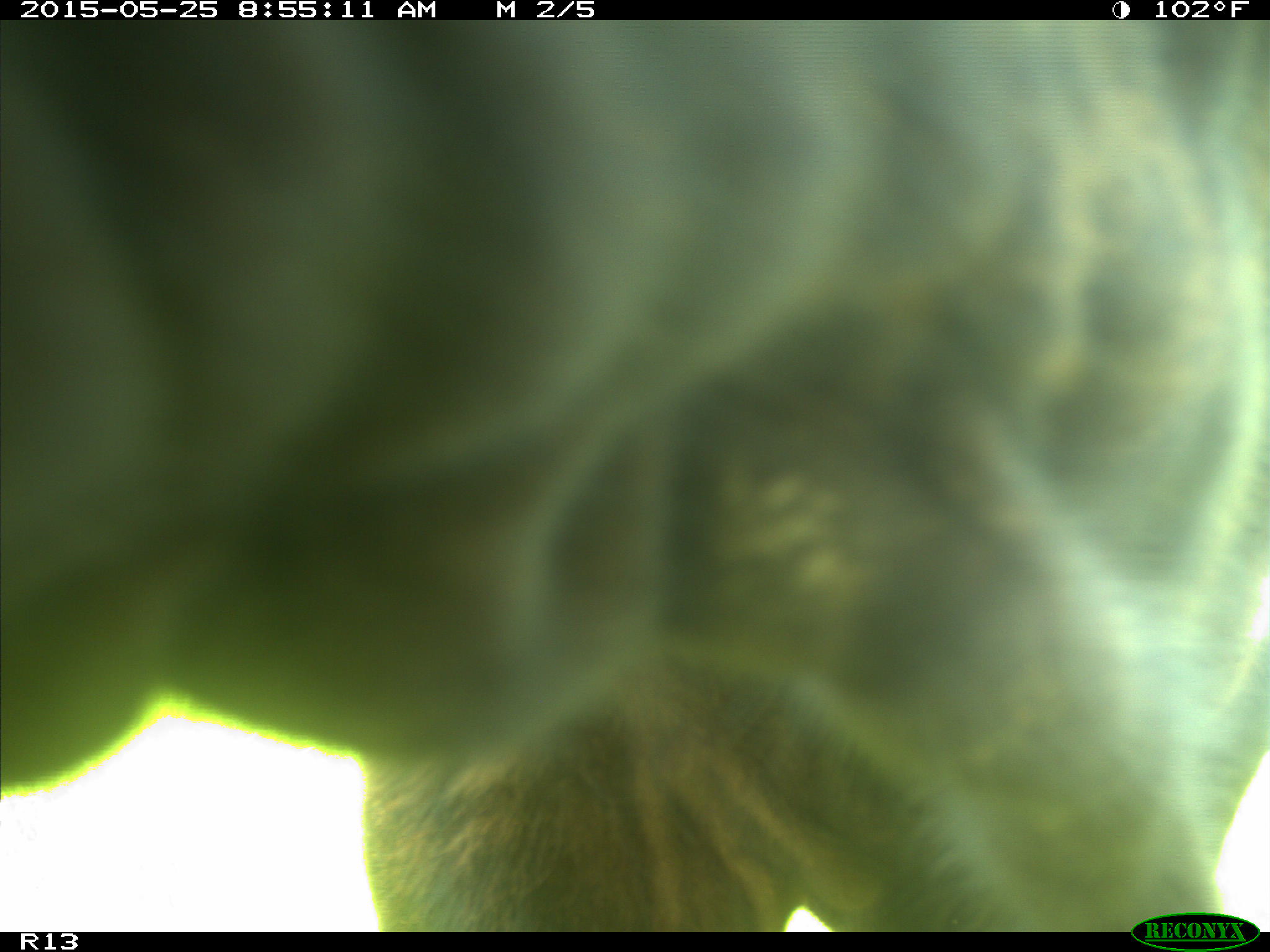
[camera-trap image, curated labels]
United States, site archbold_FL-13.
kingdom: Animalia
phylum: Chordata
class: Mammalia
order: Artiodactyla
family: Bovidae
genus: Bos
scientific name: Bos taurus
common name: domestic cow